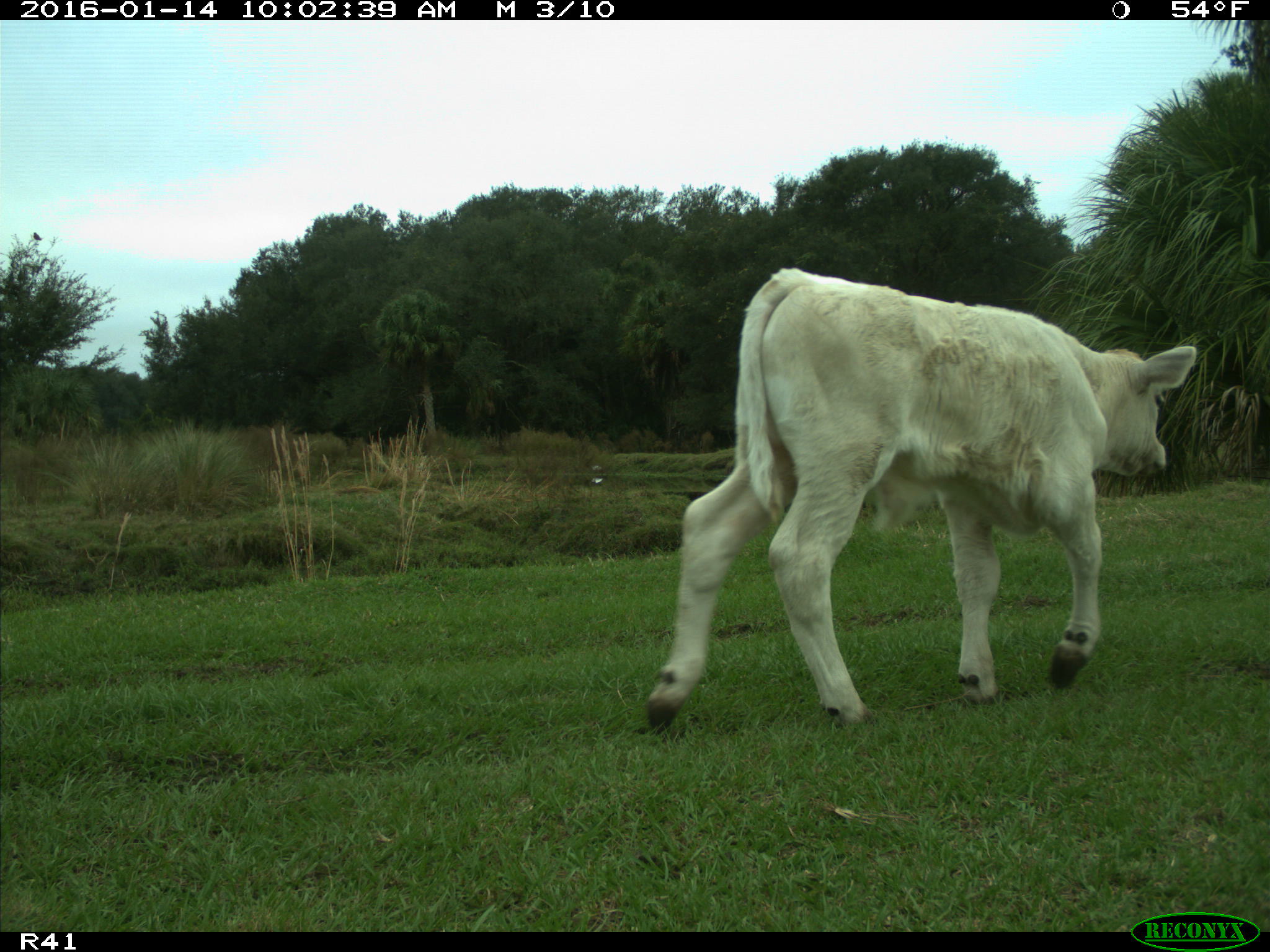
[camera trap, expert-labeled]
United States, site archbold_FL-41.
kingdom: Animalia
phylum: Chordata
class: Mammalia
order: Artiodactyla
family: Bovidae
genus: Bos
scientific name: Bos taurus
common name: domestic cow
Bos taurus (domestic cow).